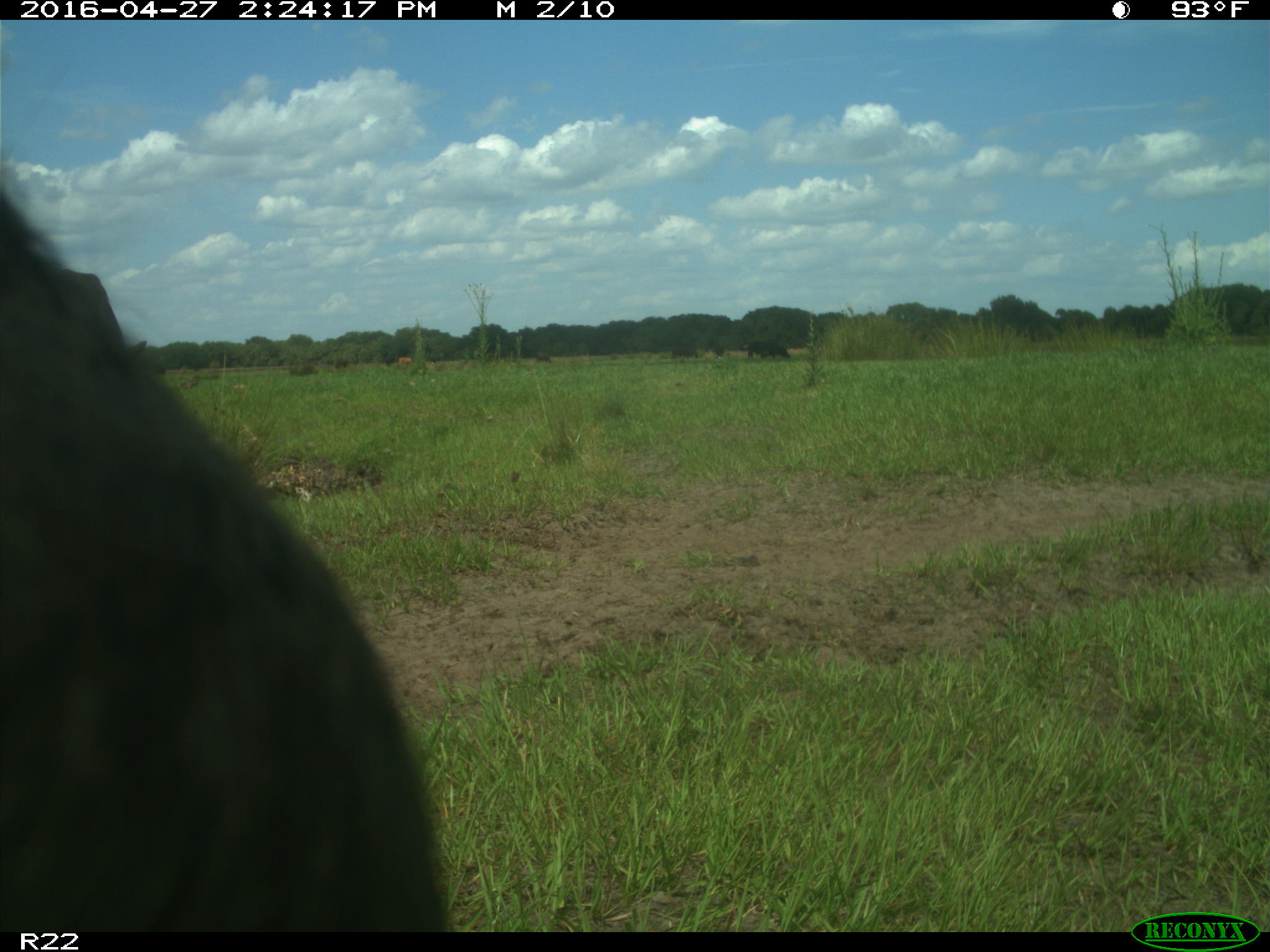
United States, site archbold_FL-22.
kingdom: Animalia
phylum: Chordata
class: Mammalia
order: Artiodactyla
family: Bovidae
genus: Bos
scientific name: Bos taurus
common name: domestic cow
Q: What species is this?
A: Bos taurus (domestic cow).